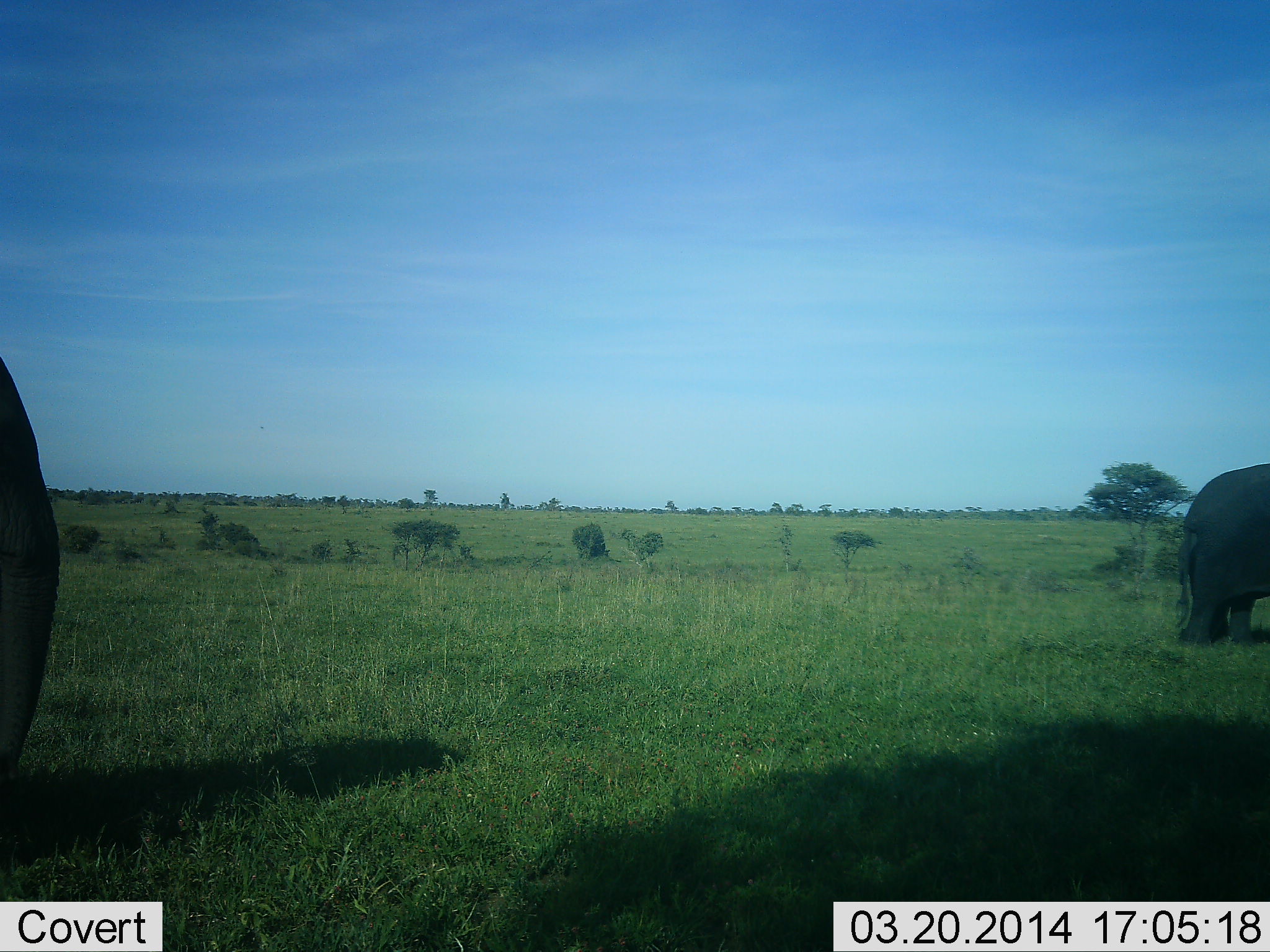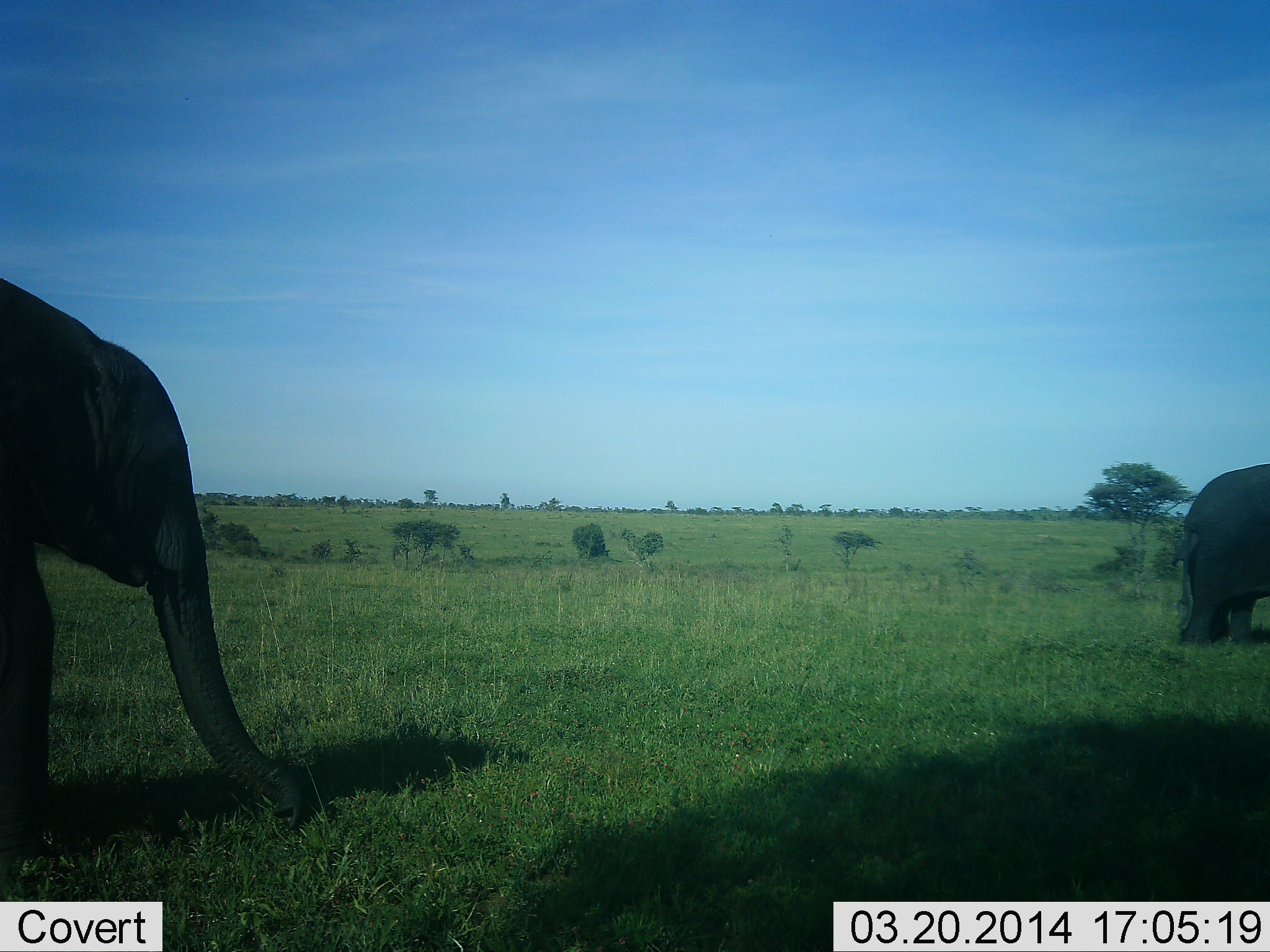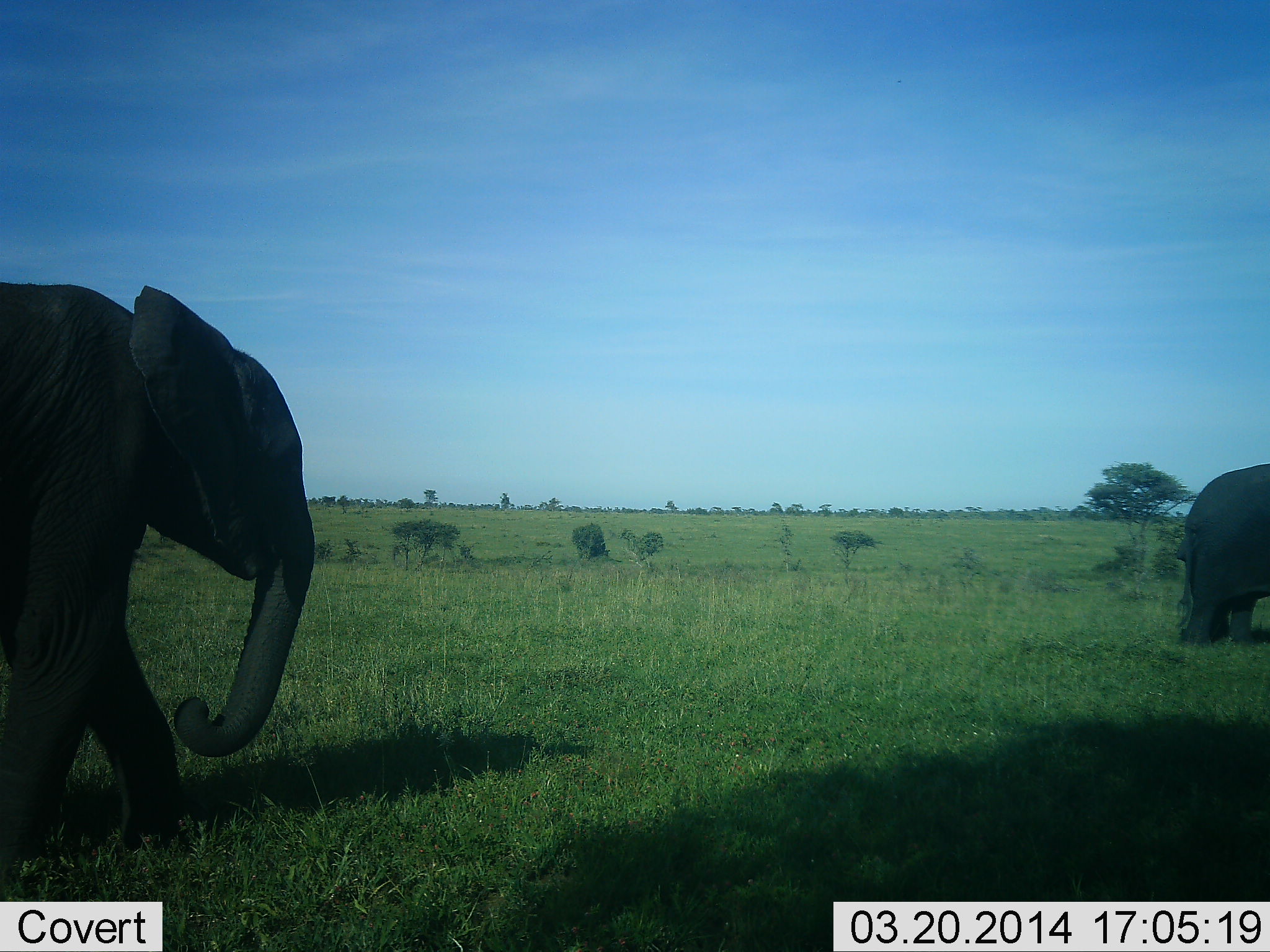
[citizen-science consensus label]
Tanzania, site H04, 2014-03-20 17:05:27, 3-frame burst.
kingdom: Animalia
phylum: Chordata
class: Mammalia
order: Proboscidea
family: Elephantidae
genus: Loxodonta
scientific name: Loxodonta africana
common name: african bush elephant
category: elephant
Elephant (african bush elephant) (Loxodonta africana), count 2. Behavior (volunteer vote fractions): standing 50%, resting 10%, moving 50%, interacting 0%. Young present (vote fraction): 0%. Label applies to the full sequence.